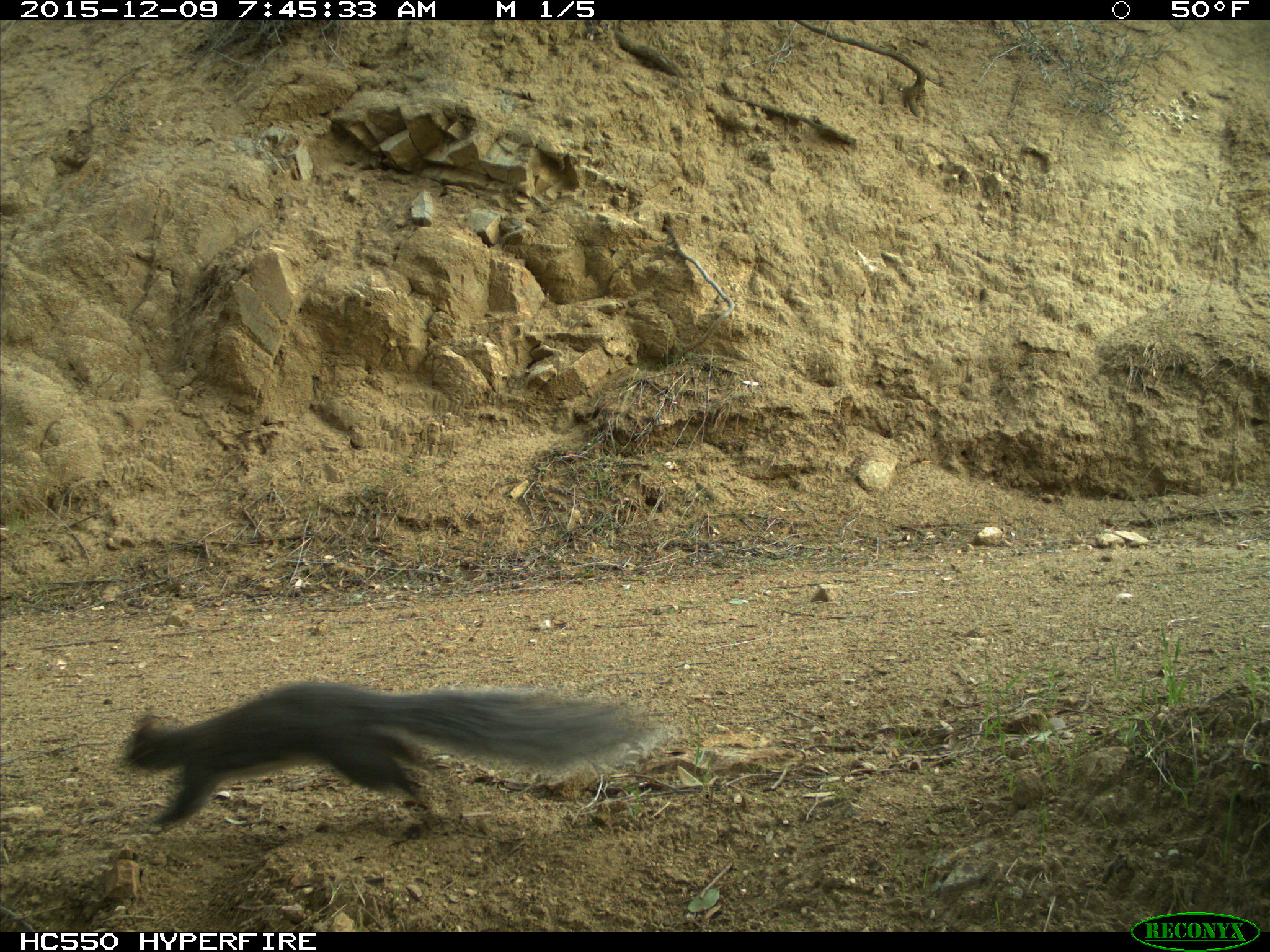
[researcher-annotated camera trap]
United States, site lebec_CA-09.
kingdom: Animalia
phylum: Chordata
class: Mammalia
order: Rodentia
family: Sciuridae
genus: Sciurus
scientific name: Sciurus carolinensis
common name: eastern gray squirrel